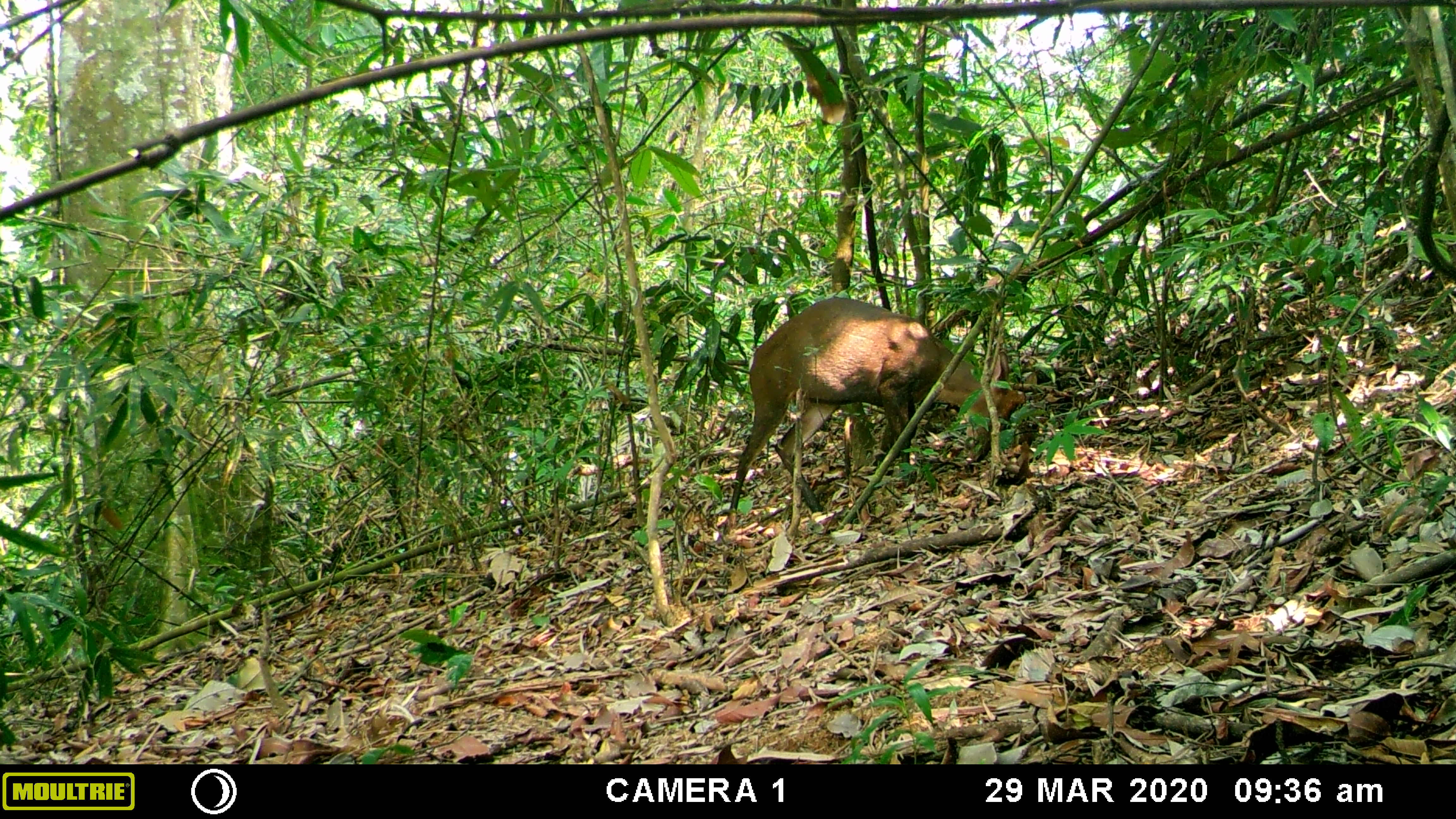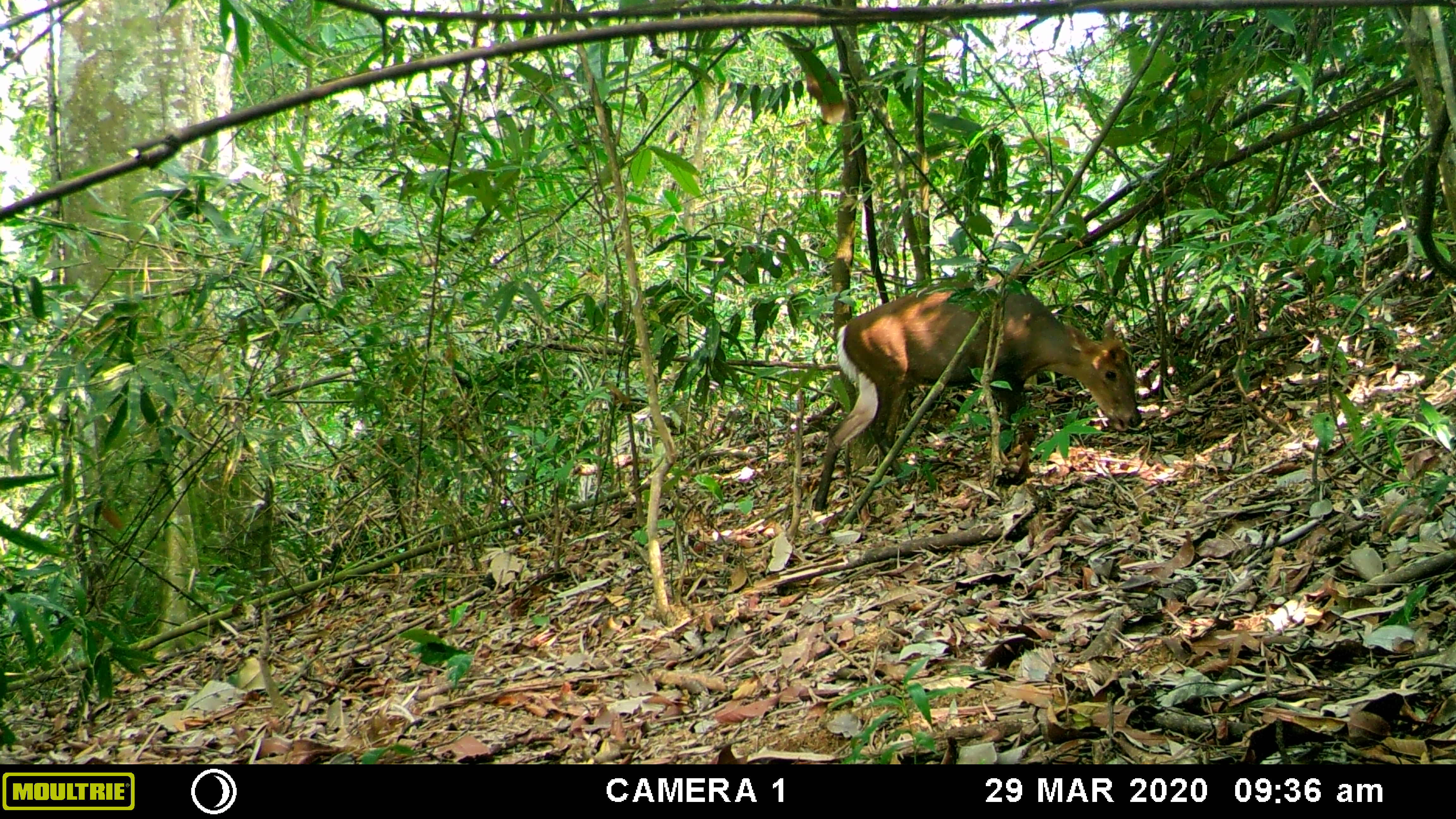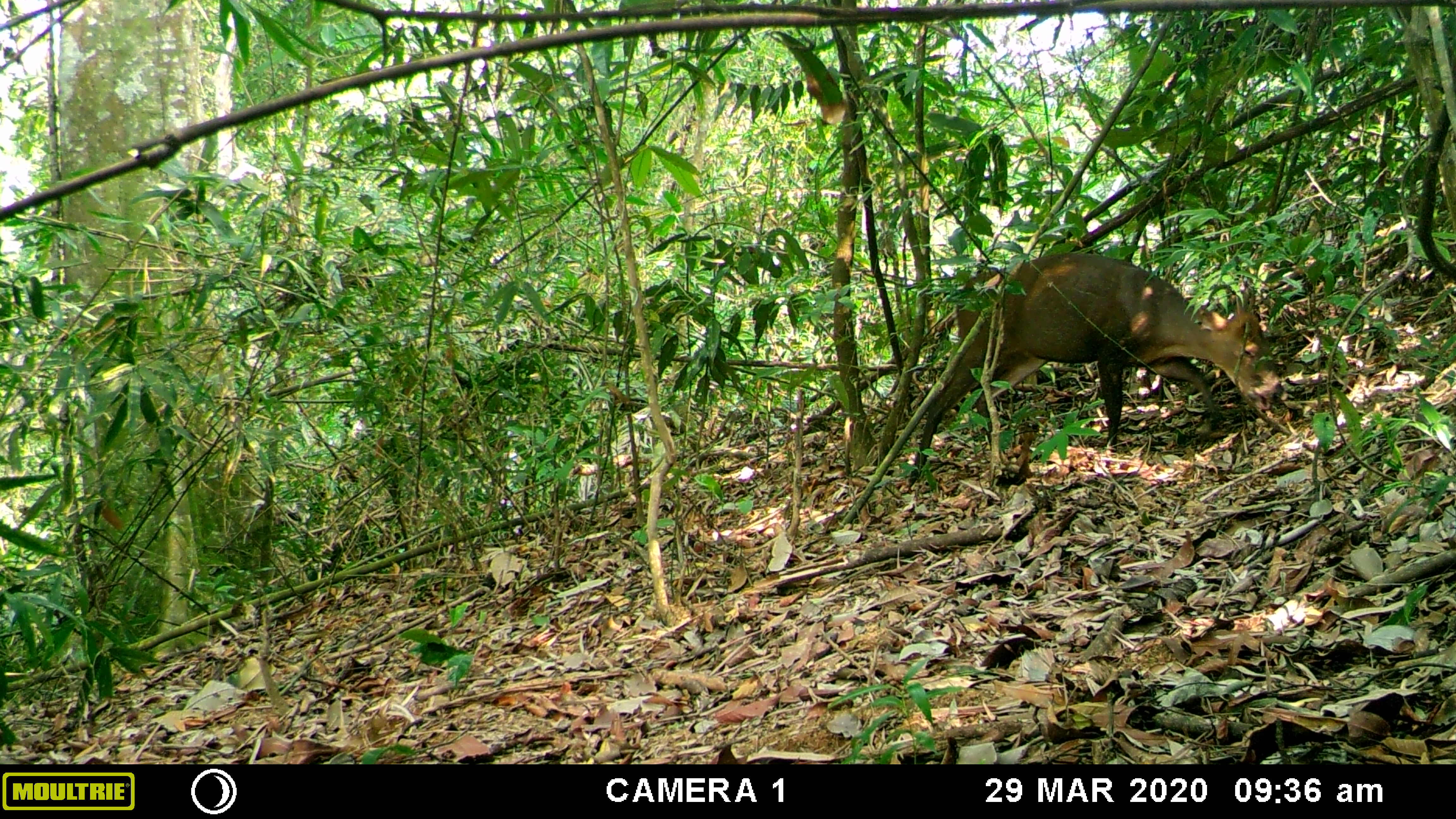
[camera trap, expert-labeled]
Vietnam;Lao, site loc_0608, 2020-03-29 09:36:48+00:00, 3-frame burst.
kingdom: Animalia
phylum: Chordata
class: Mammalia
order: Artiodactyla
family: Cervidae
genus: Muntiacus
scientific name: Muntiacus rooseveltorum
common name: roosevelt's muntjac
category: roosevelts muntjac group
Roosevelts muntjac group (roosevelt's muntjac) (Muntiacus rooseveltorum). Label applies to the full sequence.